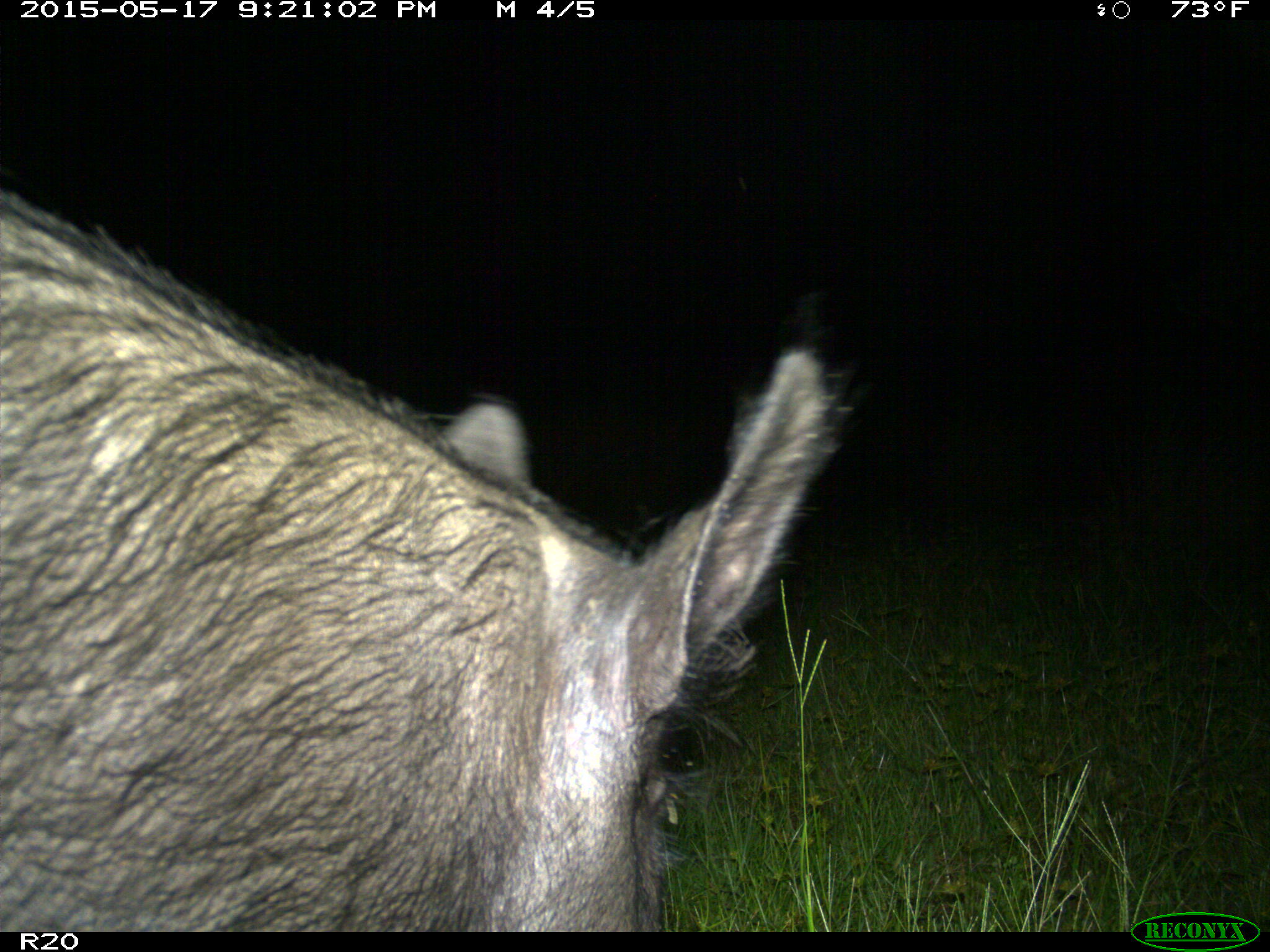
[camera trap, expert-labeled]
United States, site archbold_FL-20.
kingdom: Animalia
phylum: Chordata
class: Mammalia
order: Artiodactyla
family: Suidae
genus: Sus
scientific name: Sus scrofa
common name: wild boar